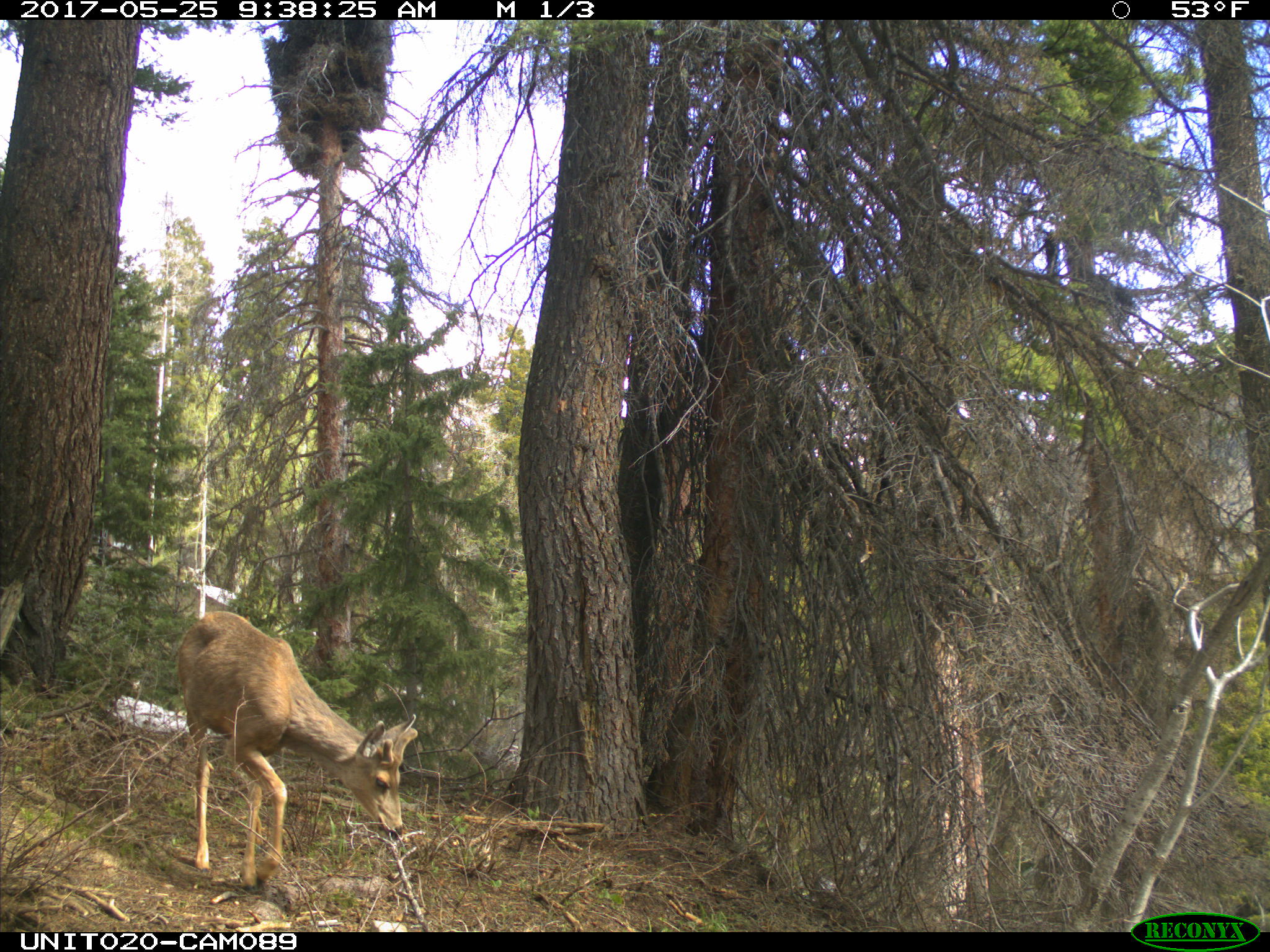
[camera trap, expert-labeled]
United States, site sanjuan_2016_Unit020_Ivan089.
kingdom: Animalia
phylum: Chordata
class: Mammalia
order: Artiodactyla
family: Cervidae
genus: Odocoileus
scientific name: Odocoileus hemionus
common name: mule deer